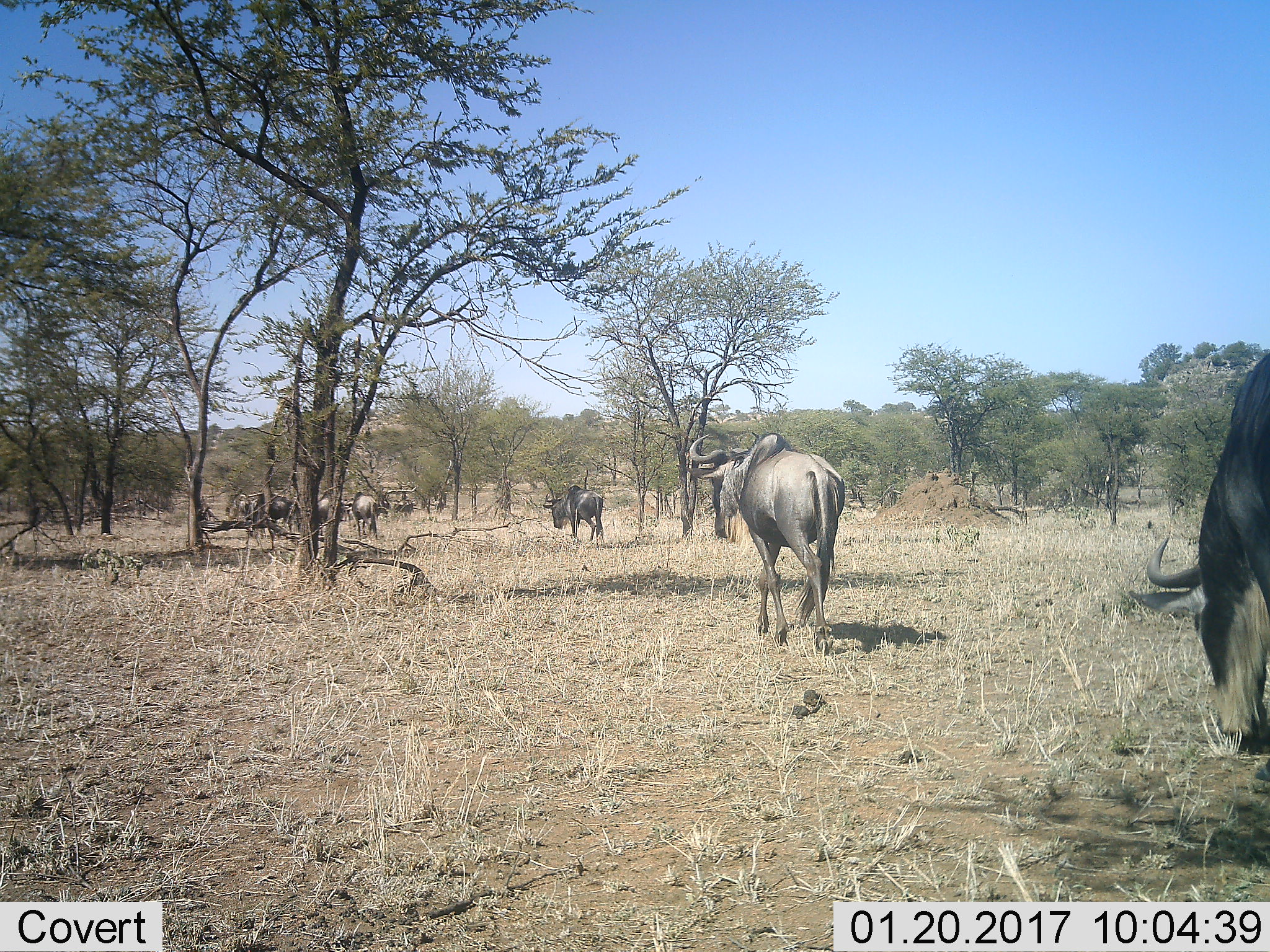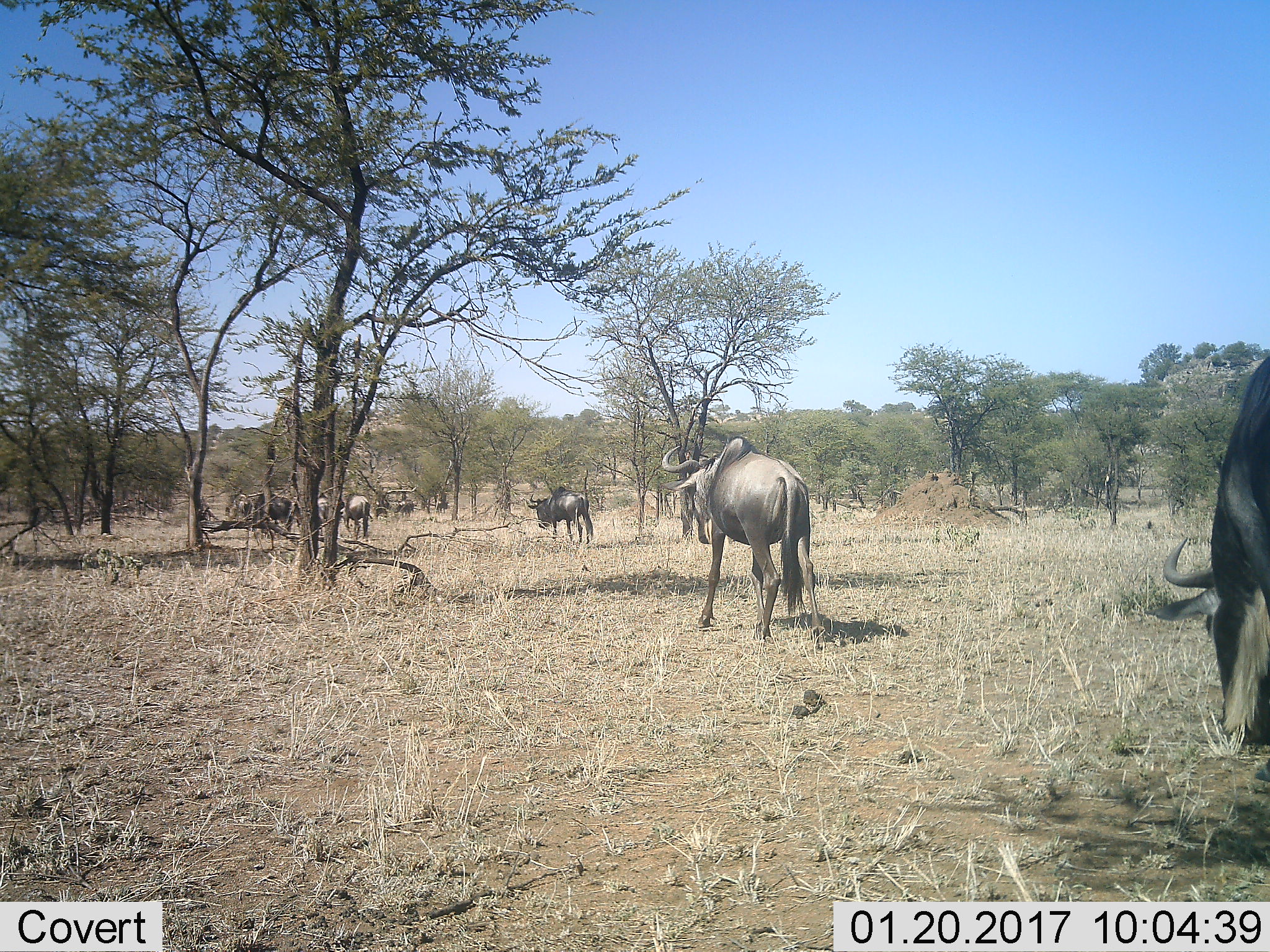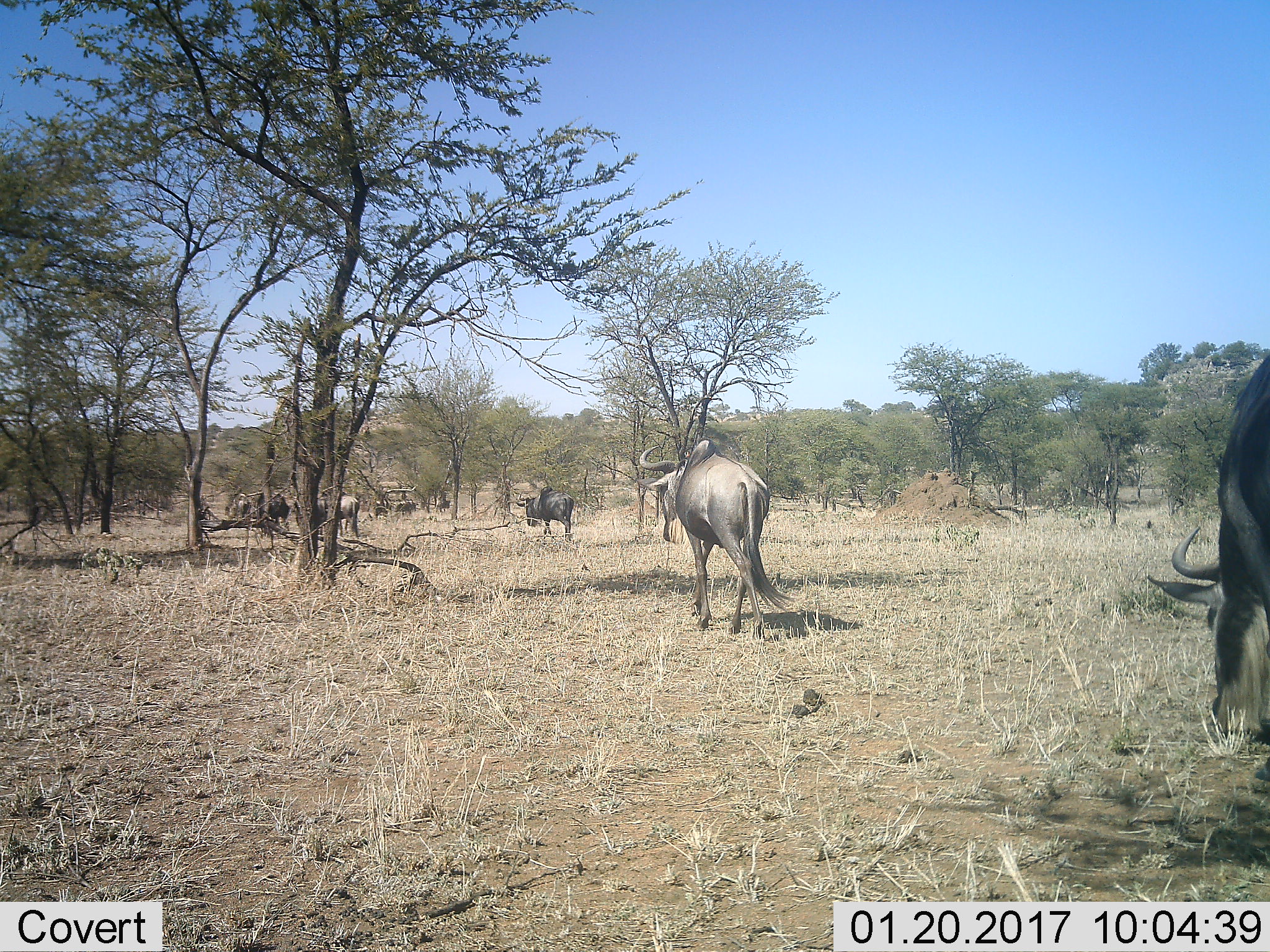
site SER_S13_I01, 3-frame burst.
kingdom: Animalia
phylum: Chordata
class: Mammalia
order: Artiodactyla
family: Bovidae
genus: Connochaetes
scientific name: Connochaetes taurinus taurinus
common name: blue wildebeest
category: wildebeestblue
Wildebeestblue (blue wildebeest) (Connochaetes taurinus taurinus), count 7. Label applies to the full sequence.